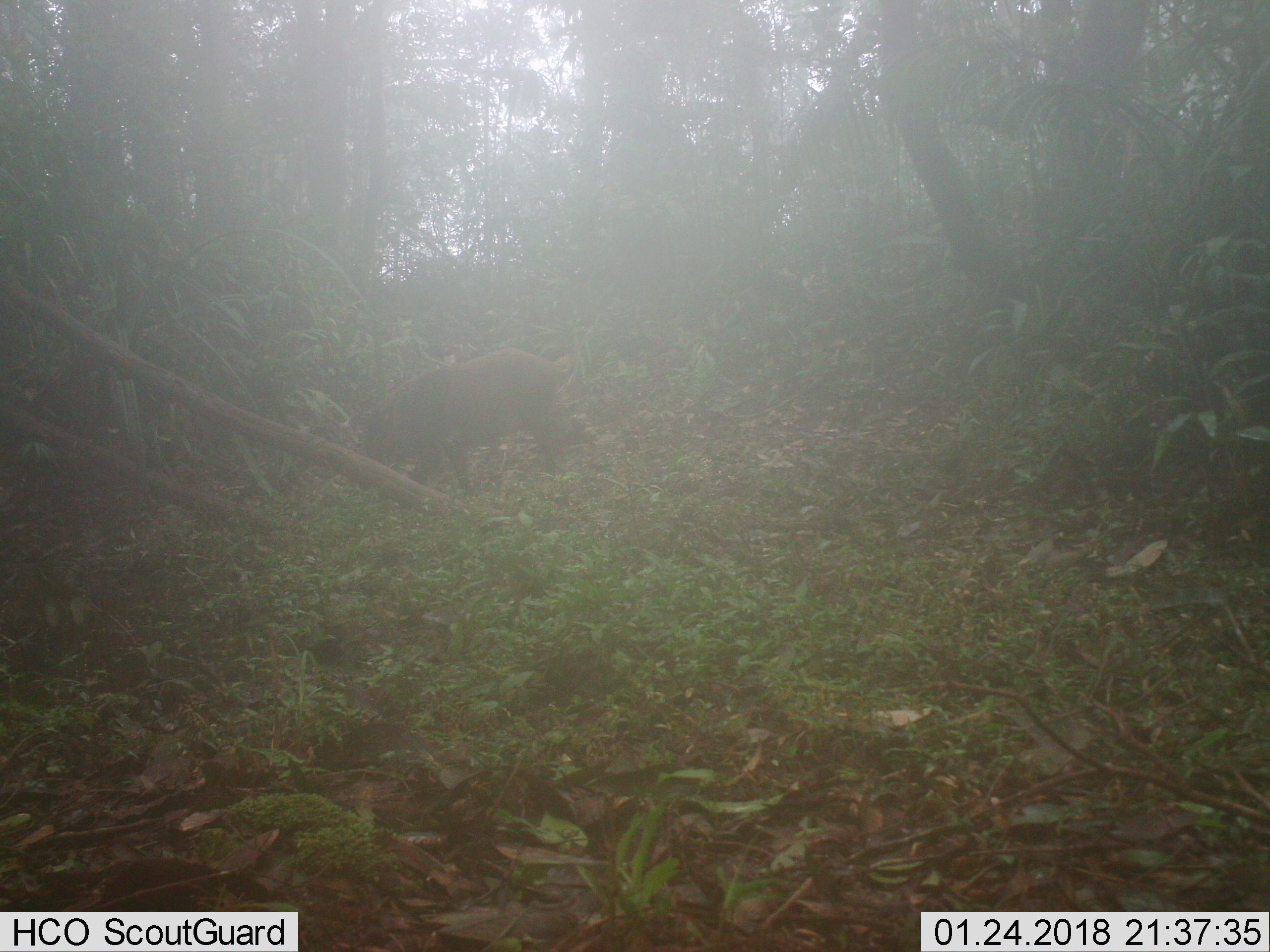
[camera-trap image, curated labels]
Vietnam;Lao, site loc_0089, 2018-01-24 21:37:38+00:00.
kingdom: Animalia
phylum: Chordata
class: Mammalia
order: Artiodactyla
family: Suidae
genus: Sus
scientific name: Sus scrofa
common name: eurasian wild pig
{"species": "eurasian wild pig (Sus scrofa)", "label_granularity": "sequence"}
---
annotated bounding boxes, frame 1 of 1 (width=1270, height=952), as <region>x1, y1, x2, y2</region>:
eurasian wild pig: <region>365, 346, 566, 493</region>